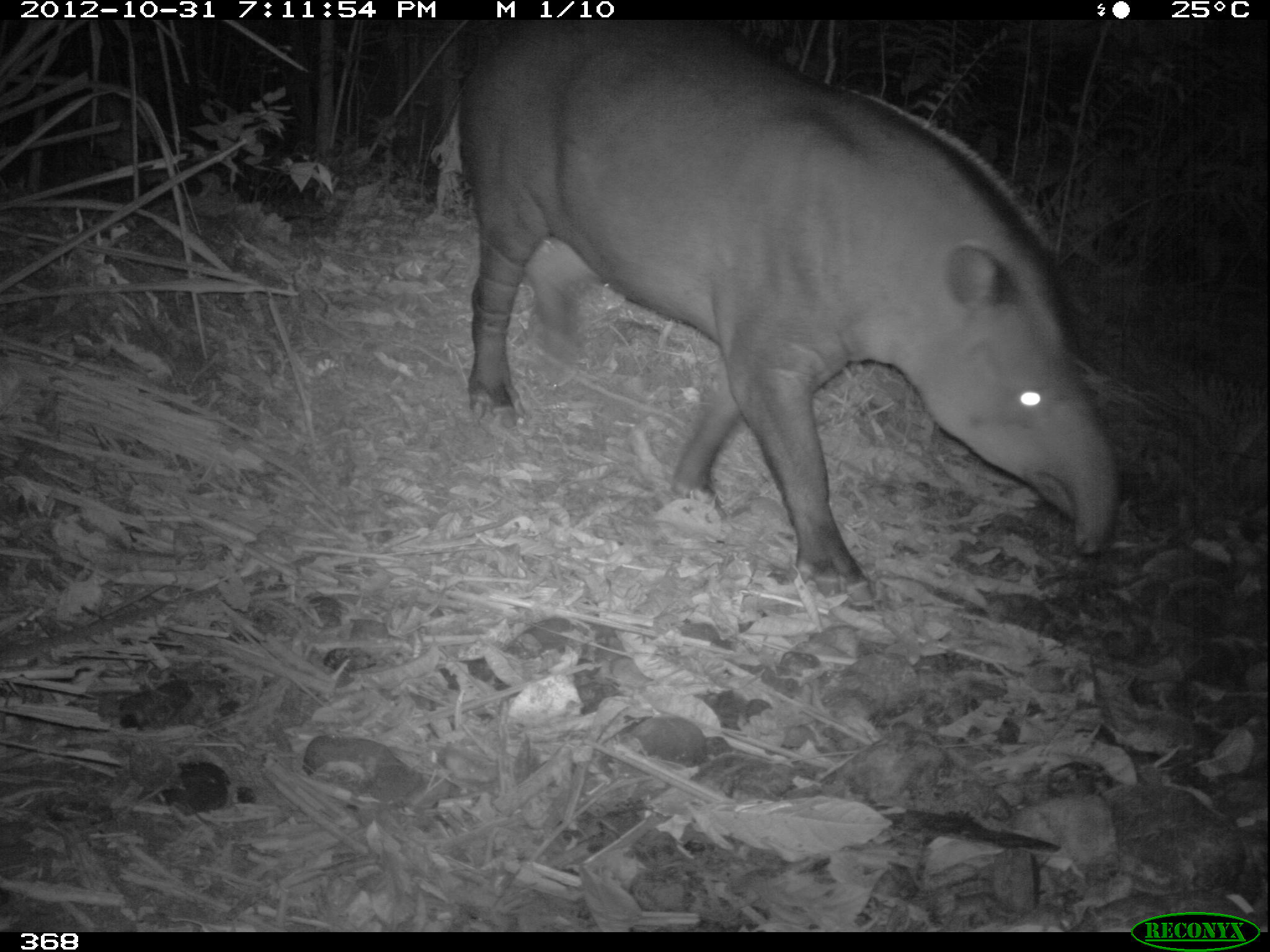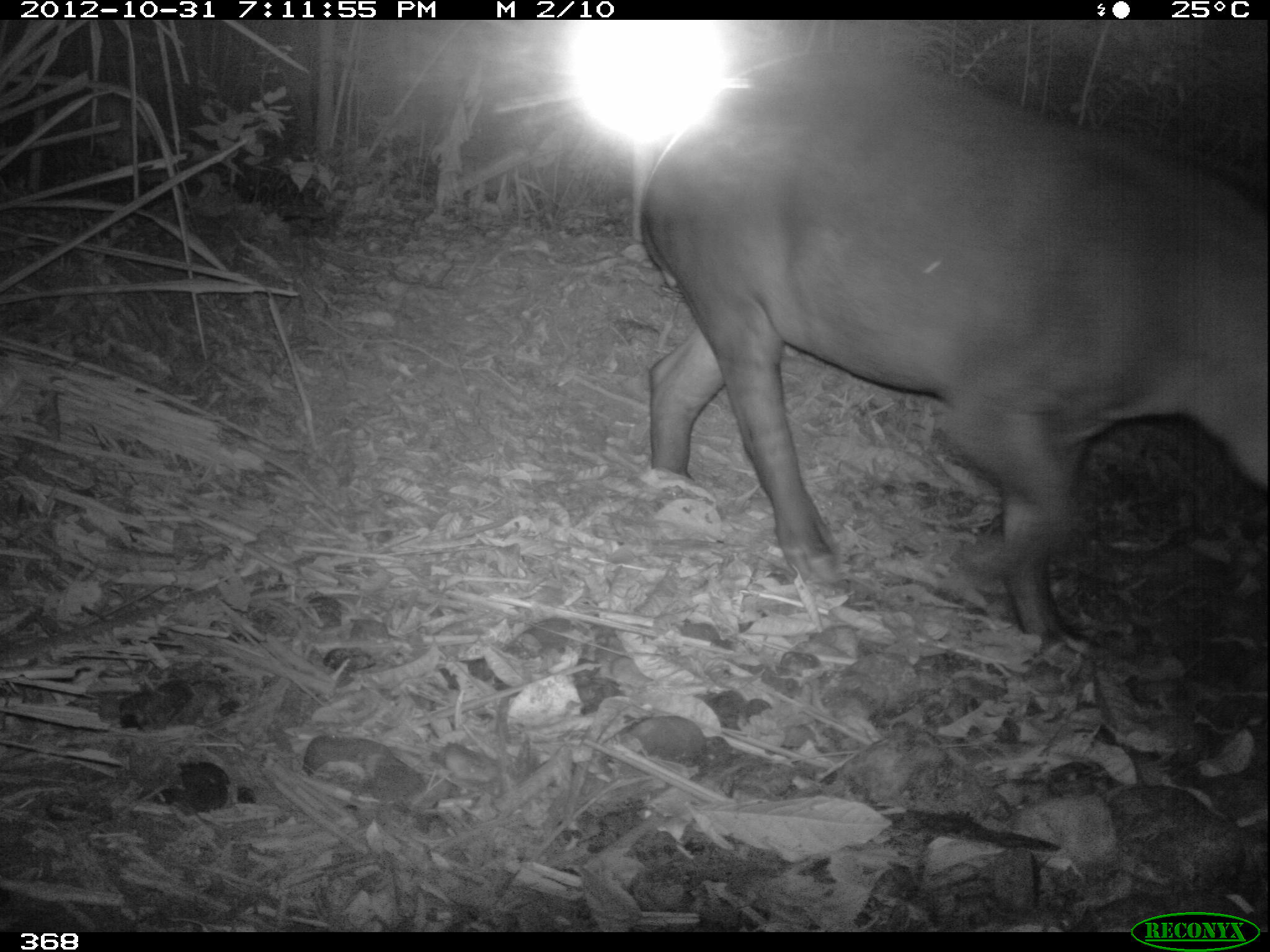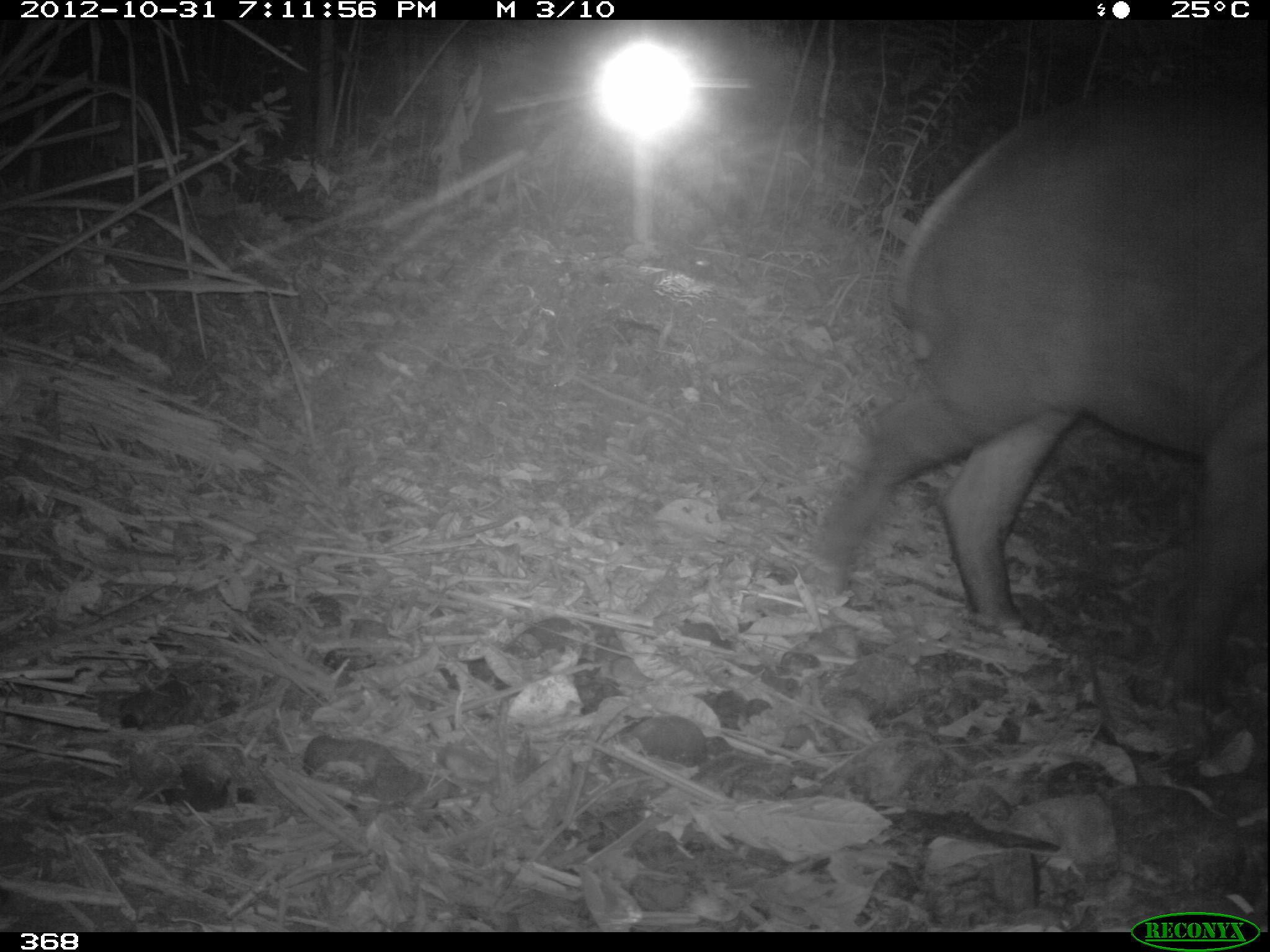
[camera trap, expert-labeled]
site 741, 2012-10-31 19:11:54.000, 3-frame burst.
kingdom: Animalia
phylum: Chordata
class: Mammalia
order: Perissodactyla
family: Tapiridae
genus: Tapirus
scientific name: Tapirus terrestris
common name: south american tapir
Tapirus terrestris (south american tapir).